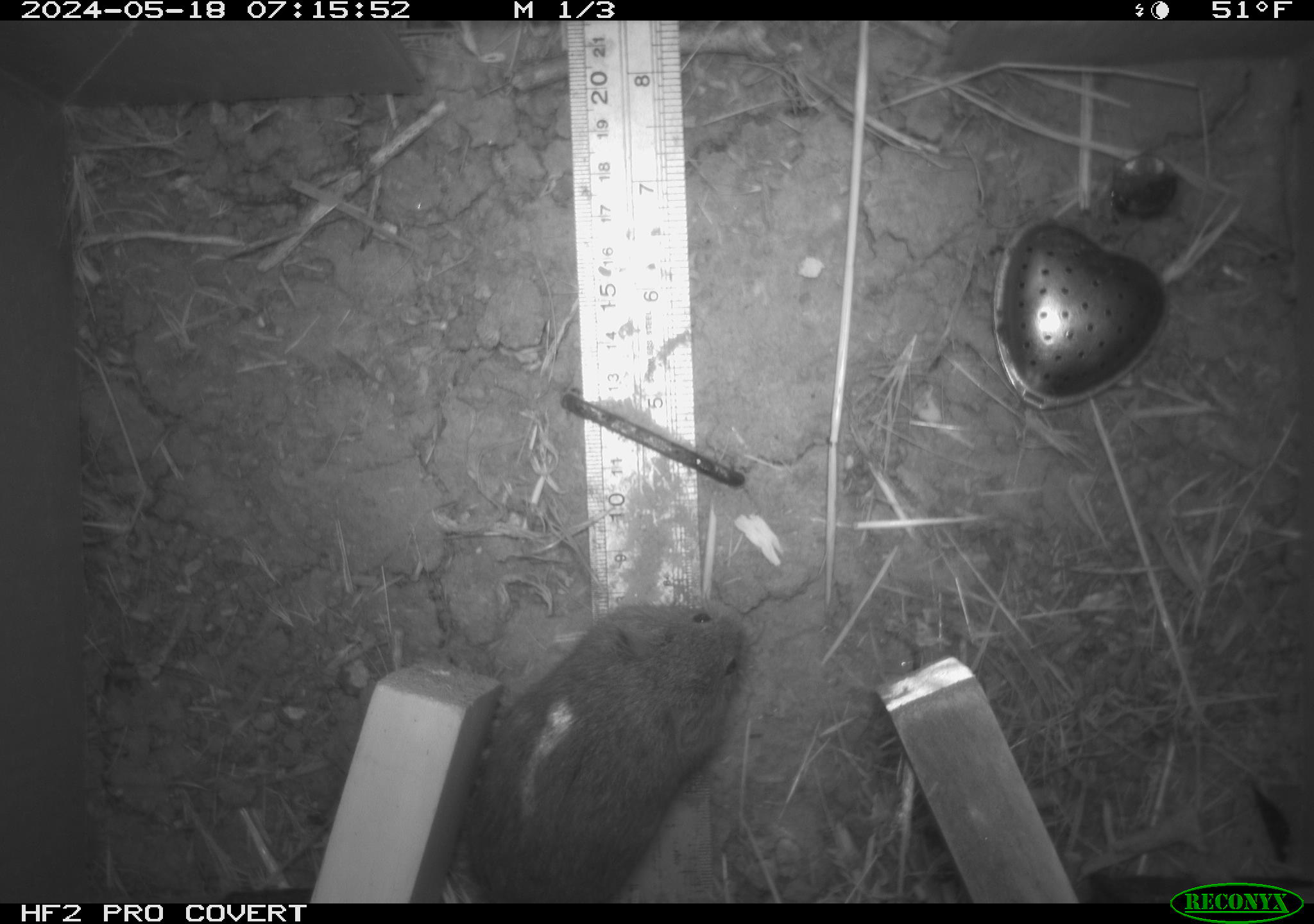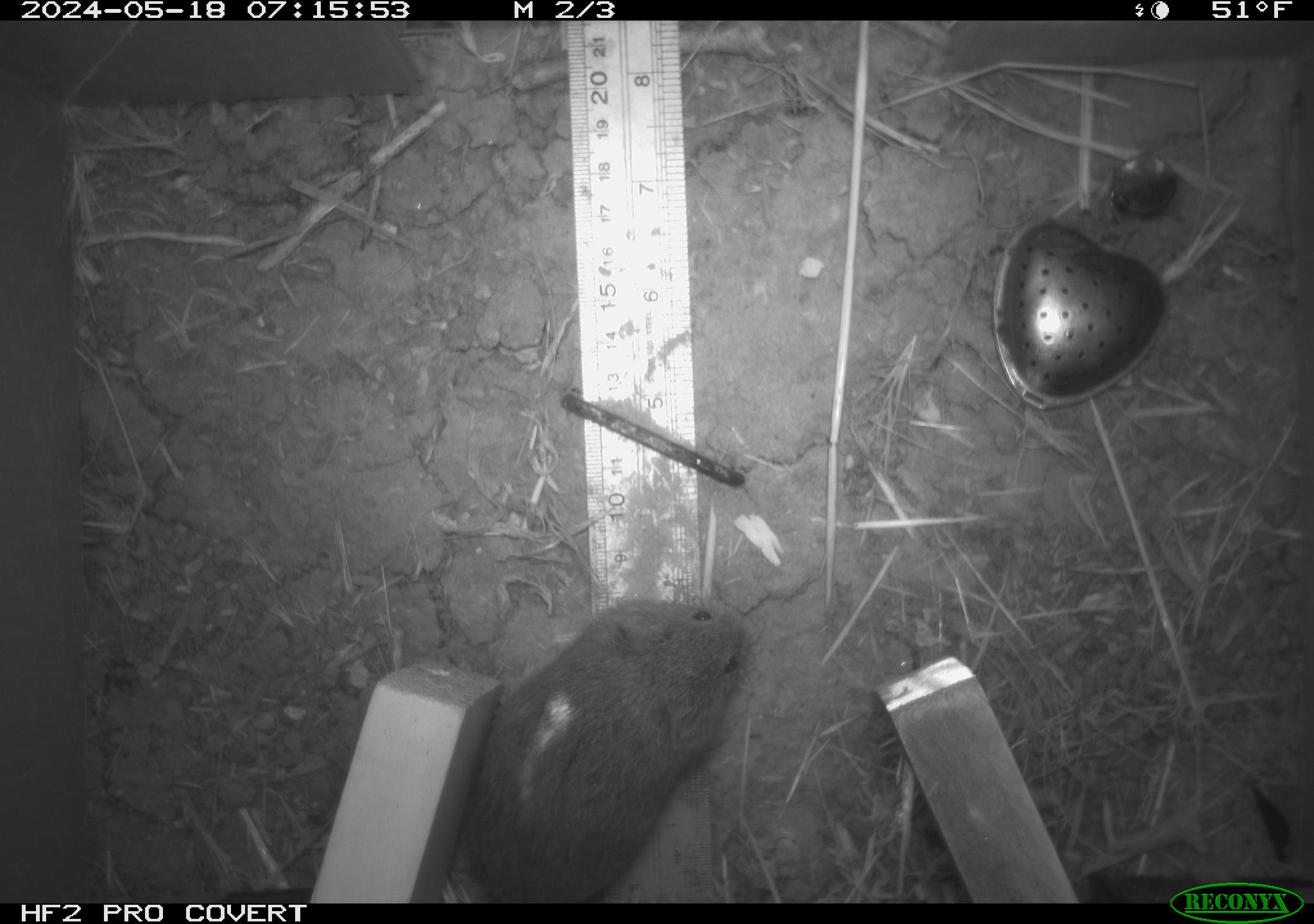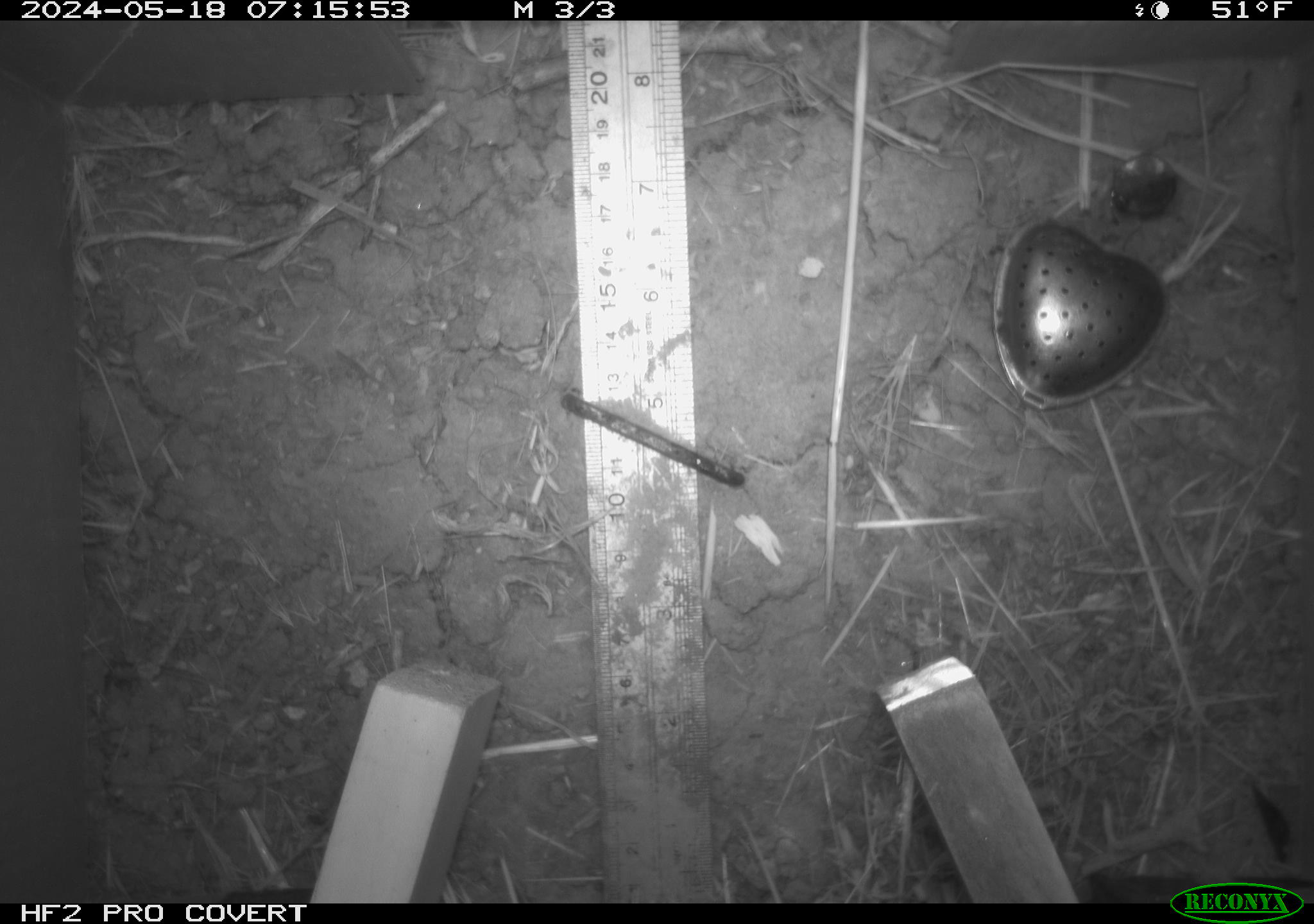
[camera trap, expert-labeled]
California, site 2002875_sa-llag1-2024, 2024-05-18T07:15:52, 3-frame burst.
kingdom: Animalia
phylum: Chordata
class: Mammalia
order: Rodentia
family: Cricetidae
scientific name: Arvicolinae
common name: voles, lemmings, and muskrats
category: arvicolinae subfamily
Arvicolinae subfamily (voles, lemmings, and muskrats) (Arvicolinae).